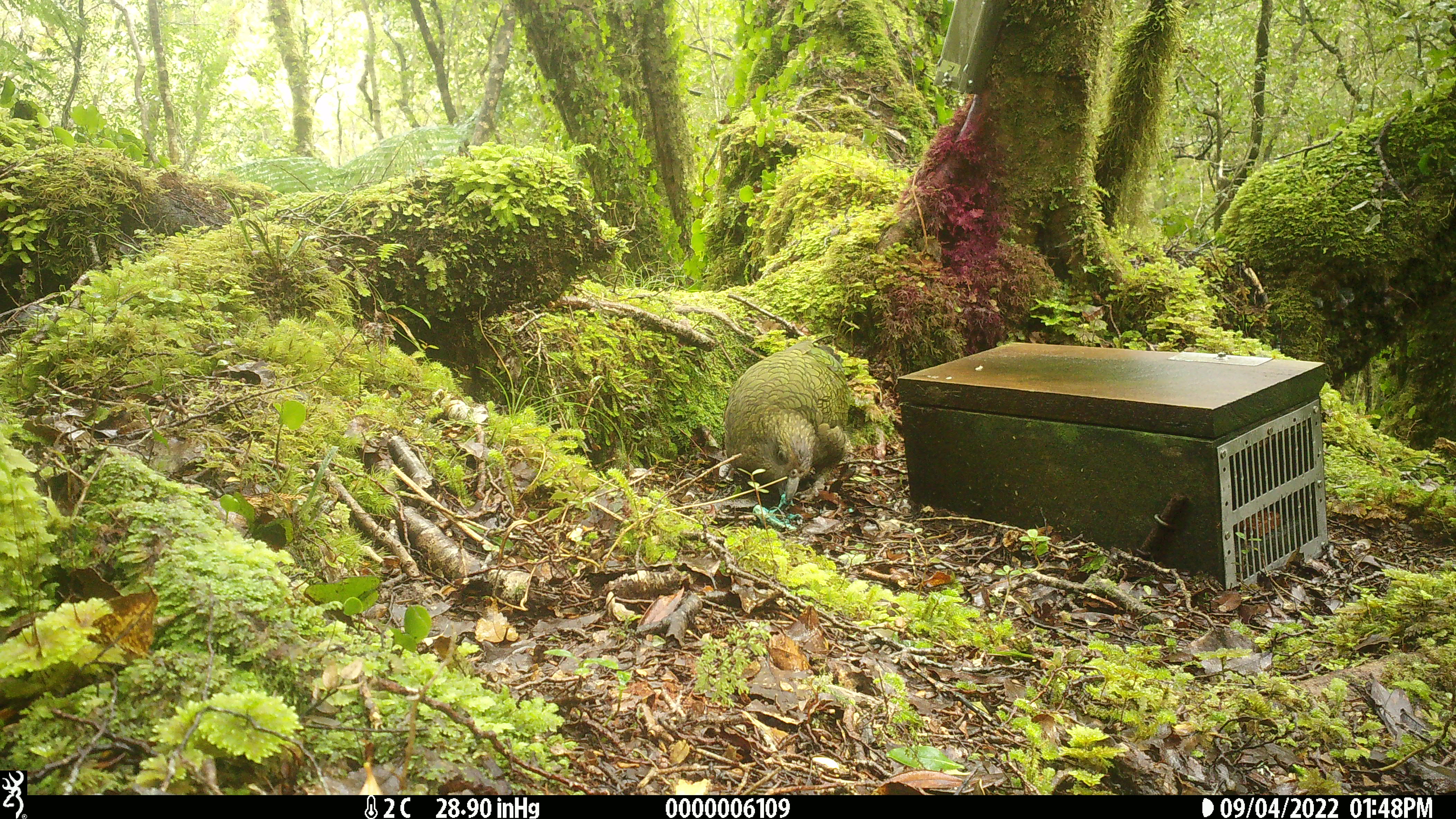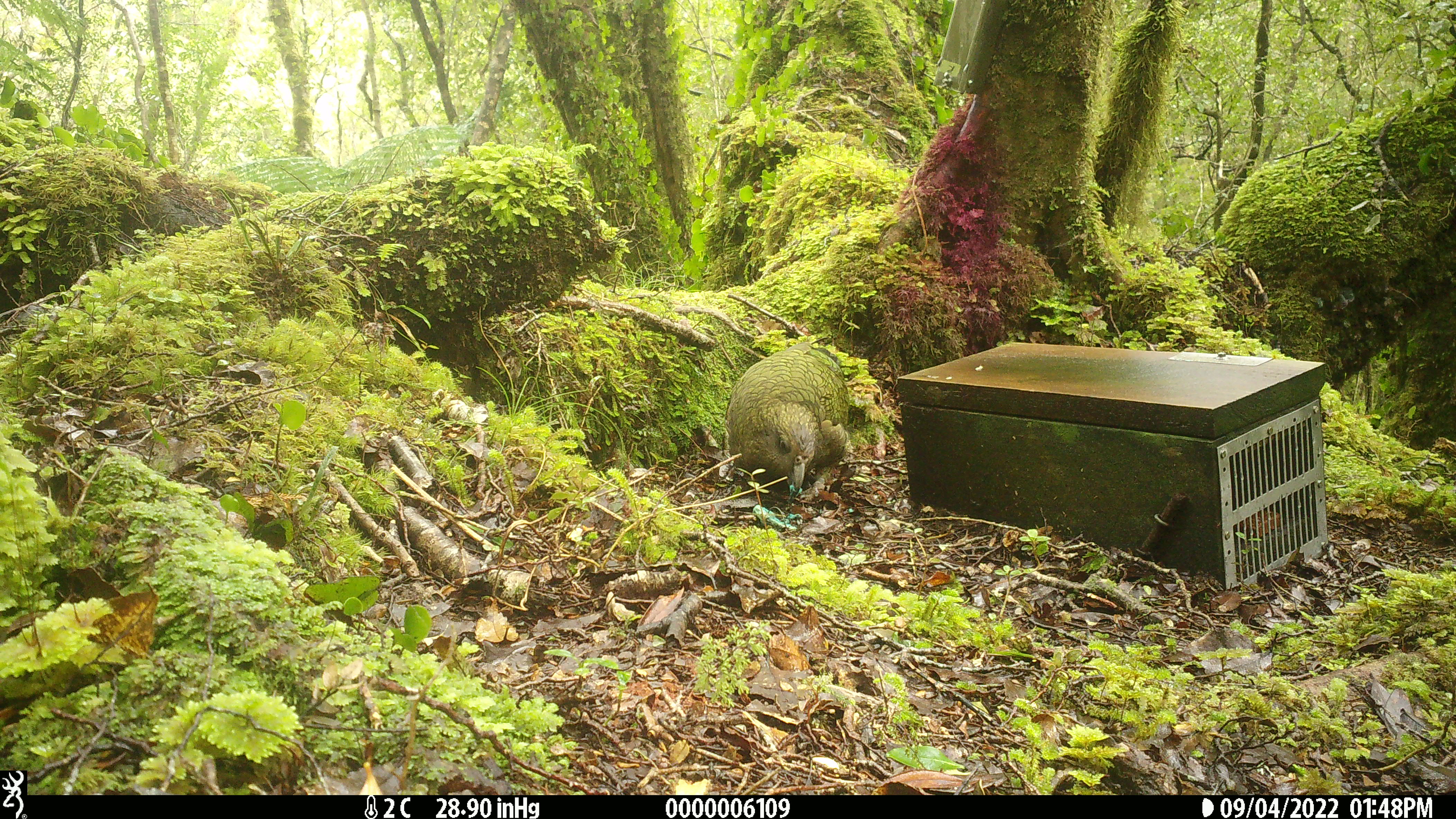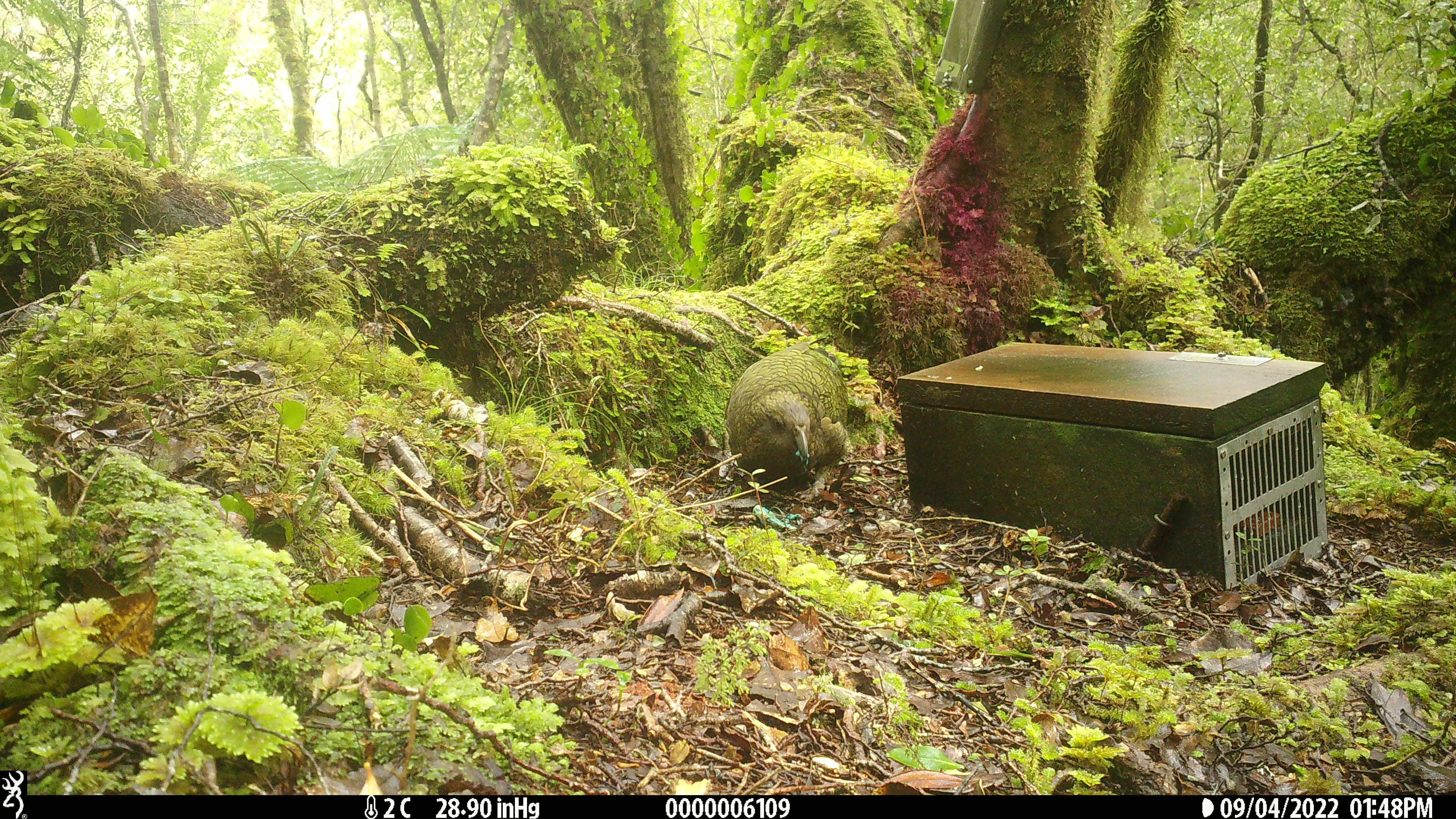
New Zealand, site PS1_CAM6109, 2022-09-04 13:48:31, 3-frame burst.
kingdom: Animalia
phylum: Chordata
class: Aves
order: Psittaciformes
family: Strigopidae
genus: Nestor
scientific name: Nestor notabilis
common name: kea